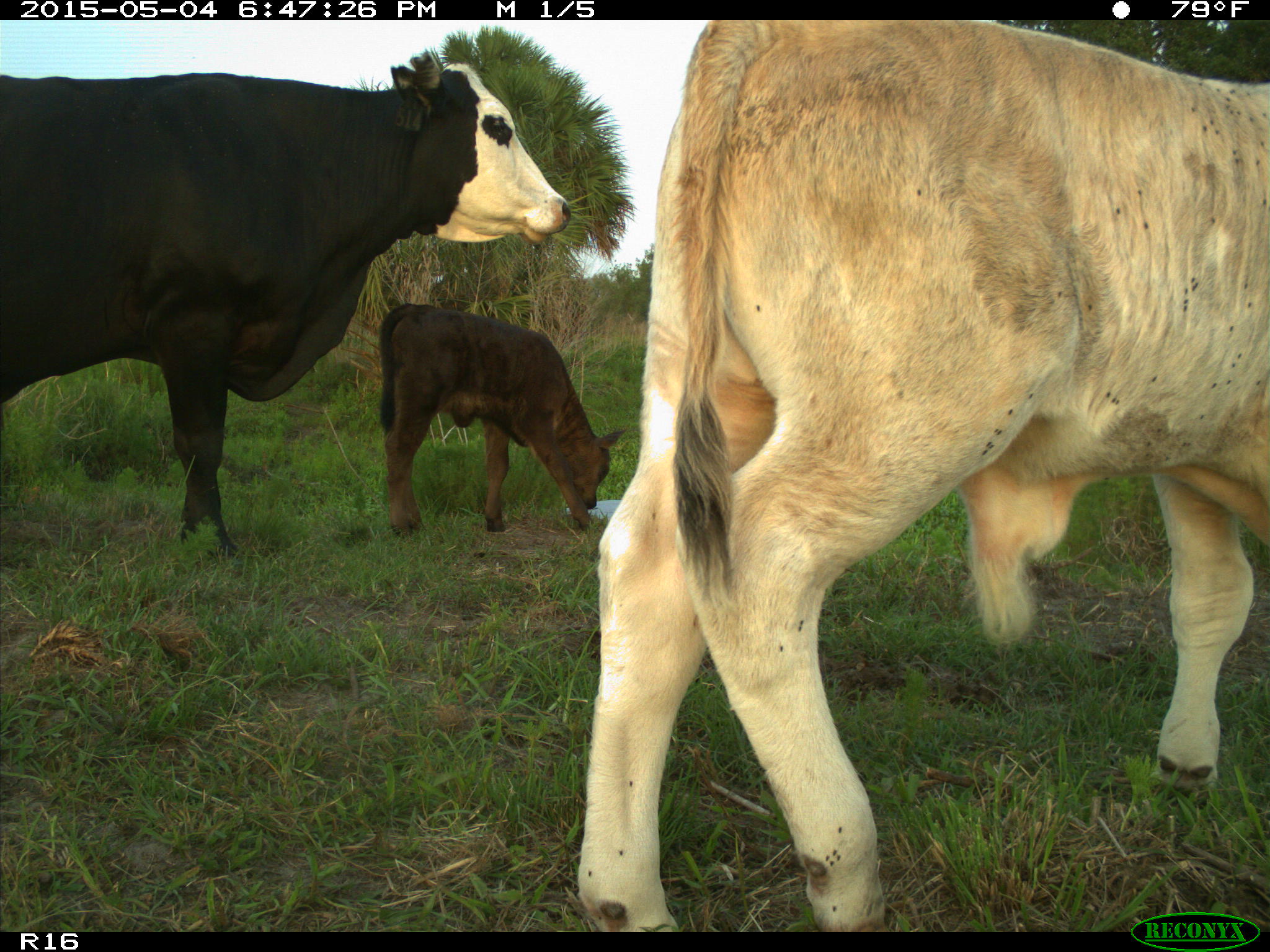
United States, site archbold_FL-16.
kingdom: Animalia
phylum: Chordata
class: Mammalia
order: Artiodactyla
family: Bovidae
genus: Bos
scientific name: Bos taurus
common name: domestic cow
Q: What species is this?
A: Bos taurus (domestic cow).